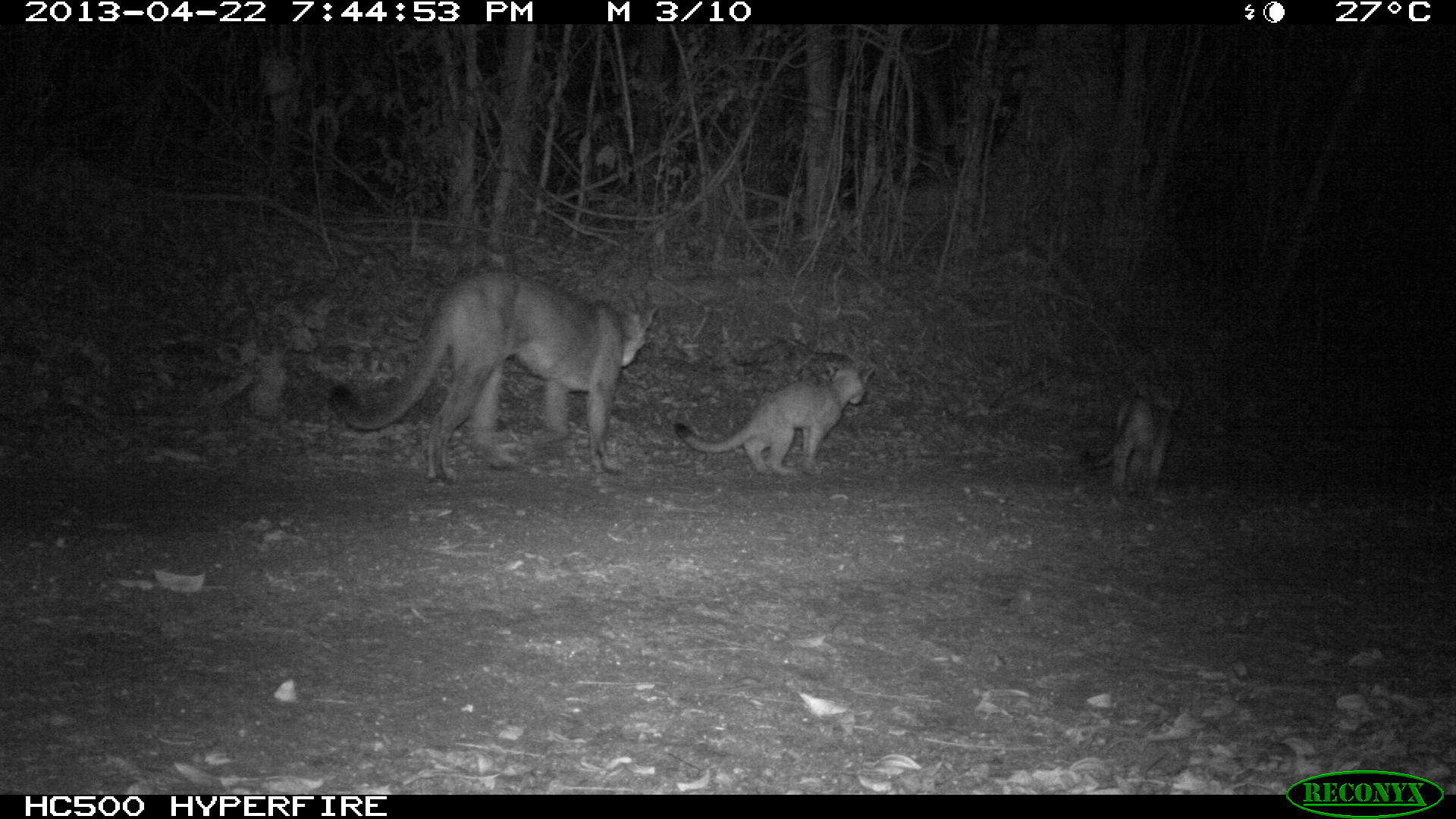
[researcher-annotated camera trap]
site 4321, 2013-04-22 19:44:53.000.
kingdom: Animalia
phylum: Chordata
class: Mammalia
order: Carnivora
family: Felidae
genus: Puma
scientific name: Puma concolor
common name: mountain lion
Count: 3.